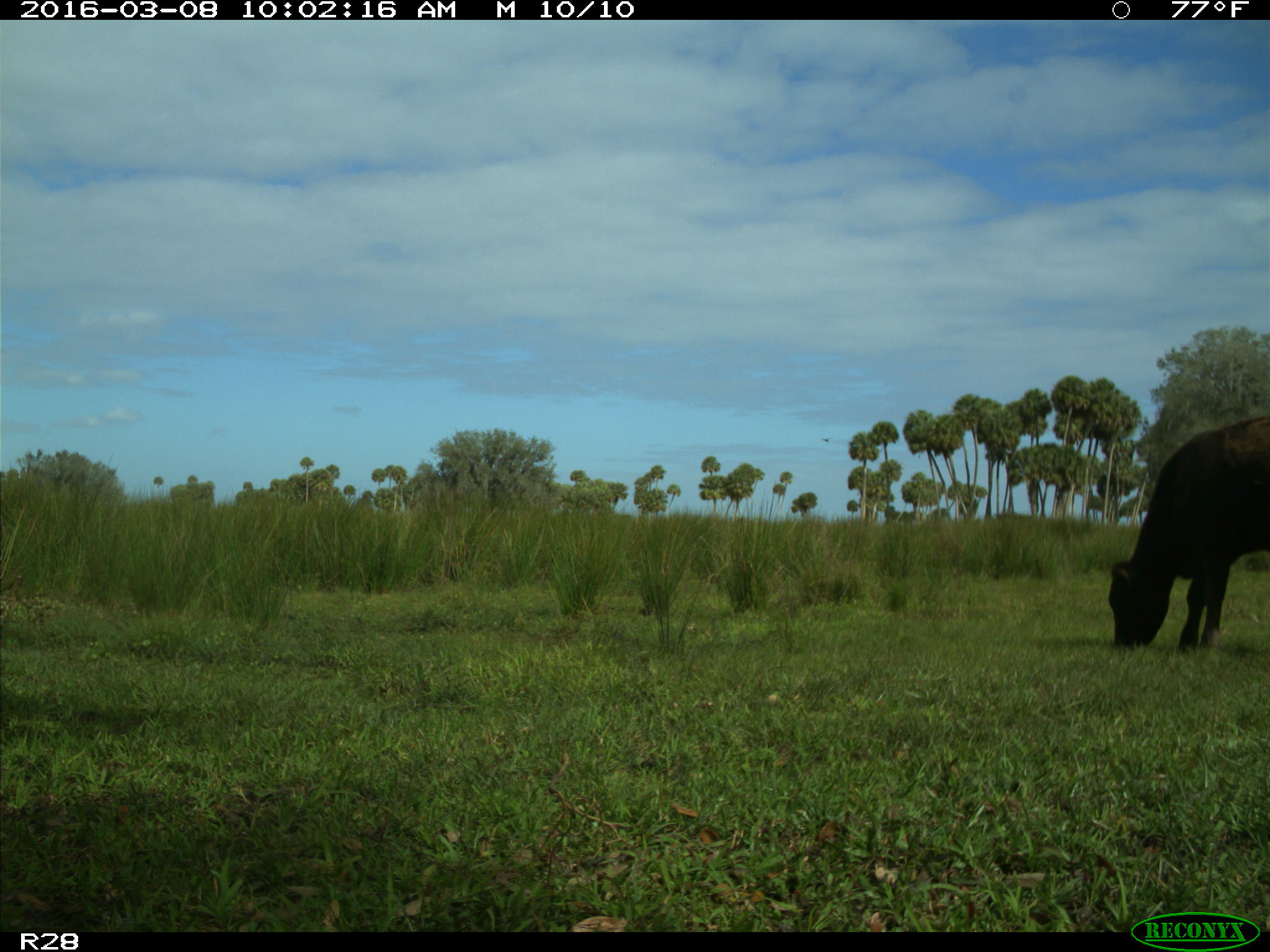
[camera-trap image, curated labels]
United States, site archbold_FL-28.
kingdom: Animalia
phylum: Chordata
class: Mammalia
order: Artiodactyla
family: Bovidae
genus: Bos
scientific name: Bos taurus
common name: domestic cow